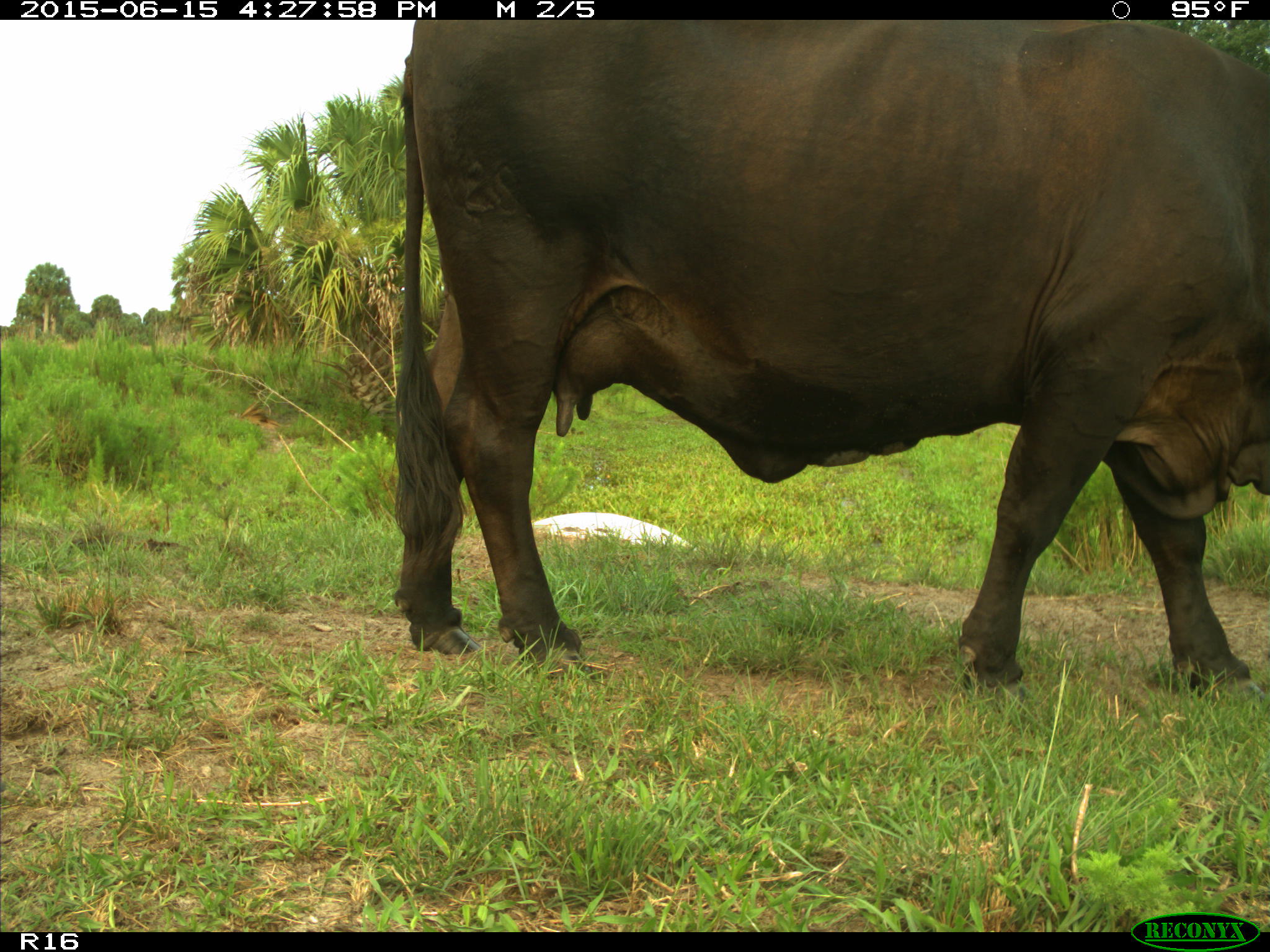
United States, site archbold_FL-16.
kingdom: Animalia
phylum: Chordata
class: Mammalia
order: Artiodactyla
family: Bovidae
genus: Bos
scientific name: Bos taurus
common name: domestic cow